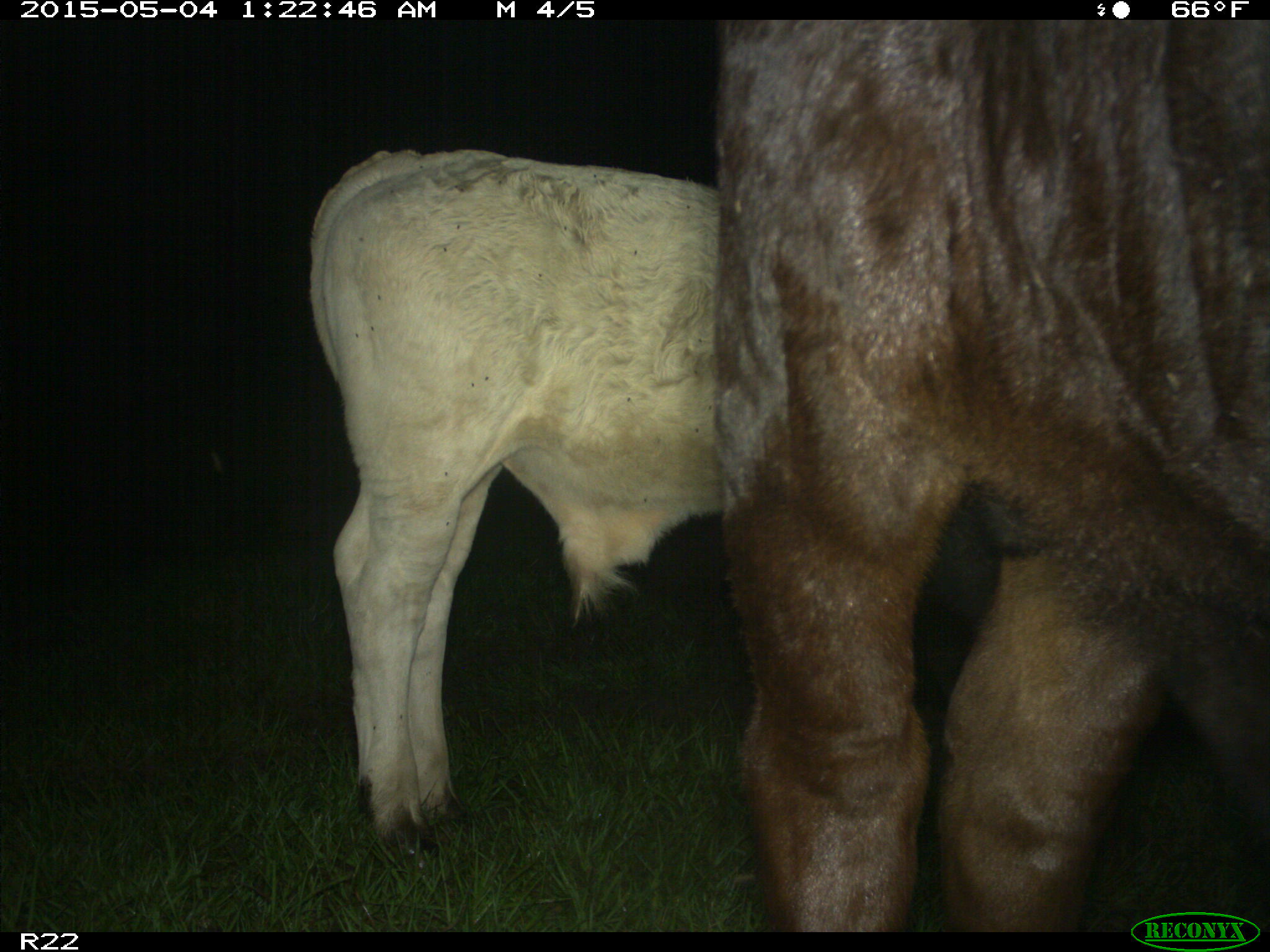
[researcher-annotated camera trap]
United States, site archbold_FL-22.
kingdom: Animalia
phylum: Chordata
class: Mammalia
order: Artiodactyla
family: Bovidae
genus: Bos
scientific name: Bos taurus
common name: domestic cow